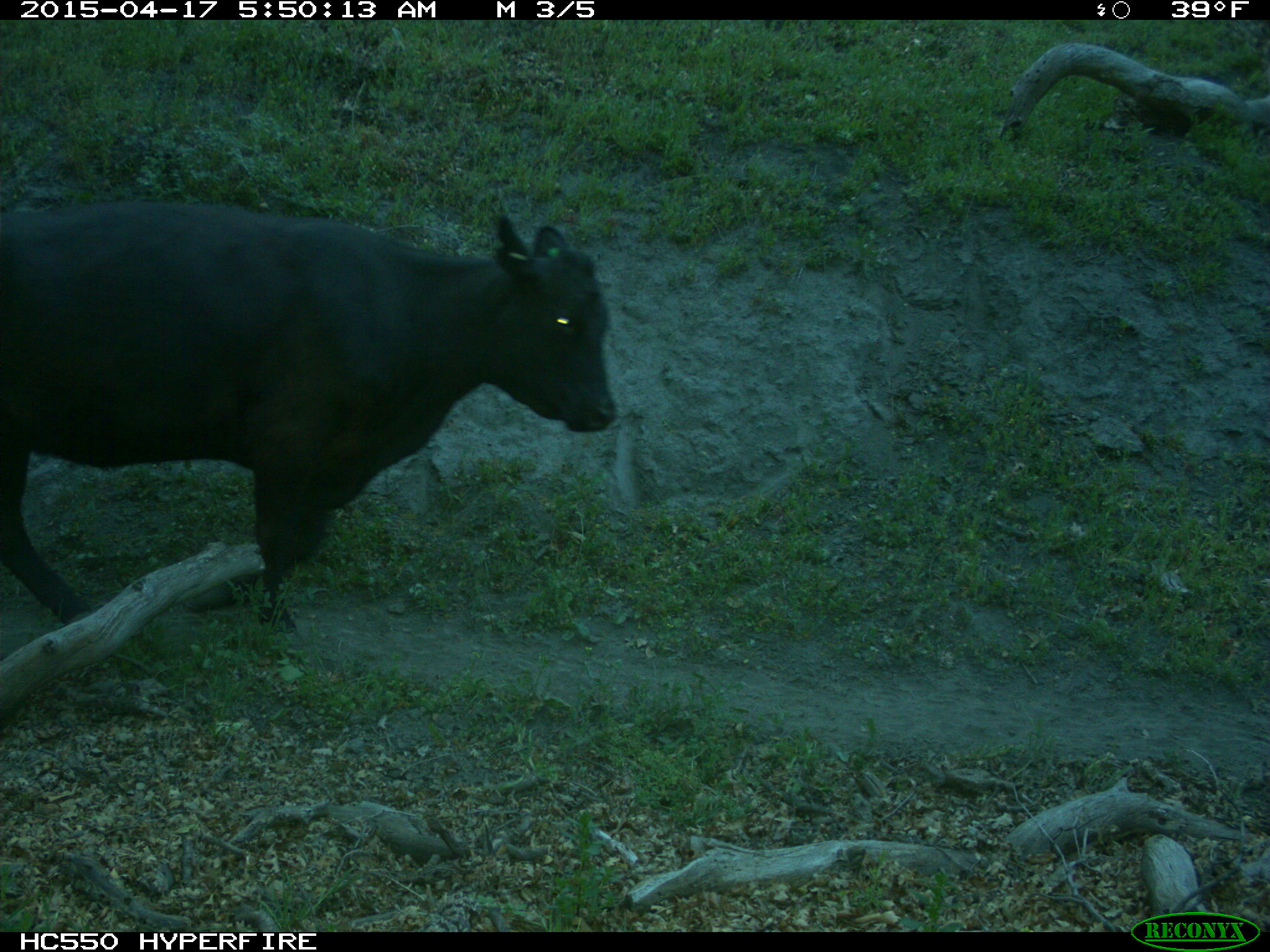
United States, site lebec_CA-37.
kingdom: Animalia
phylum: Chordata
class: Mammalia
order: Artiodactyla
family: Bovidae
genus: Bos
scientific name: Bos taurus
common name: domestic cow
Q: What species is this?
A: Bos taurus (domestic cow).